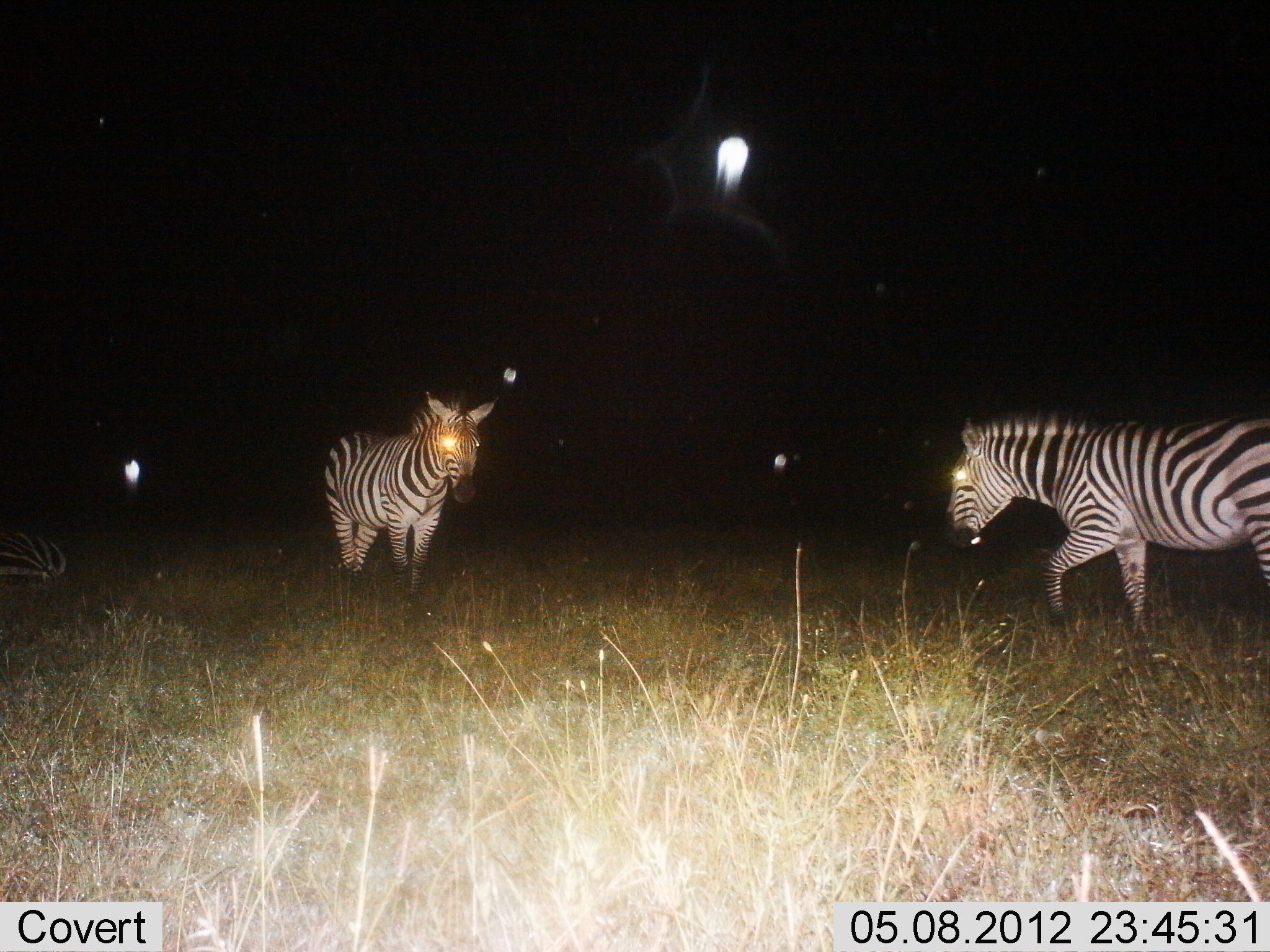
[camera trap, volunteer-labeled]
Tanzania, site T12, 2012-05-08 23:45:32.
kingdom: Animalia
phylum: Chordata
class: Mammalia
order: Perissodactyla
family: Equidae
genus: Equus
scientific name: Equus quagga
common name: plains zebra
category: zebra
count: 3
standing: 90%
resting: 50%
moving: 80%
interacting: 10%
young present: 0%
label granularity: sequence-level